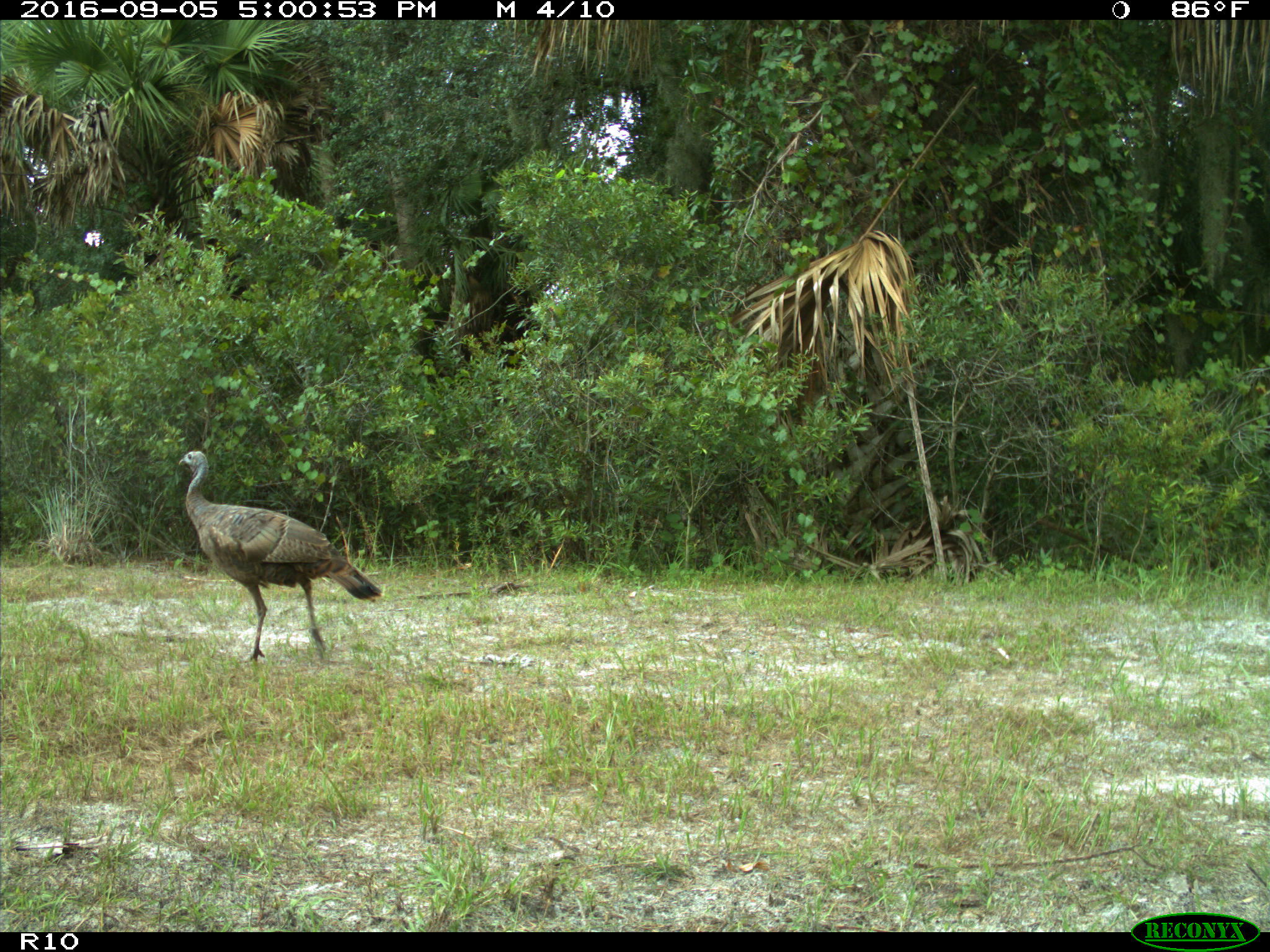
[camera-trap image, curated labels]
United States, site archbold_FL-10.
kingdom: Animalia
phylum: Chordata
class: Aves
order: Galliformes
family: Phasianidae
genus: Meleagris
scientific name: Meleagris gallopavo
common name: wild turkey